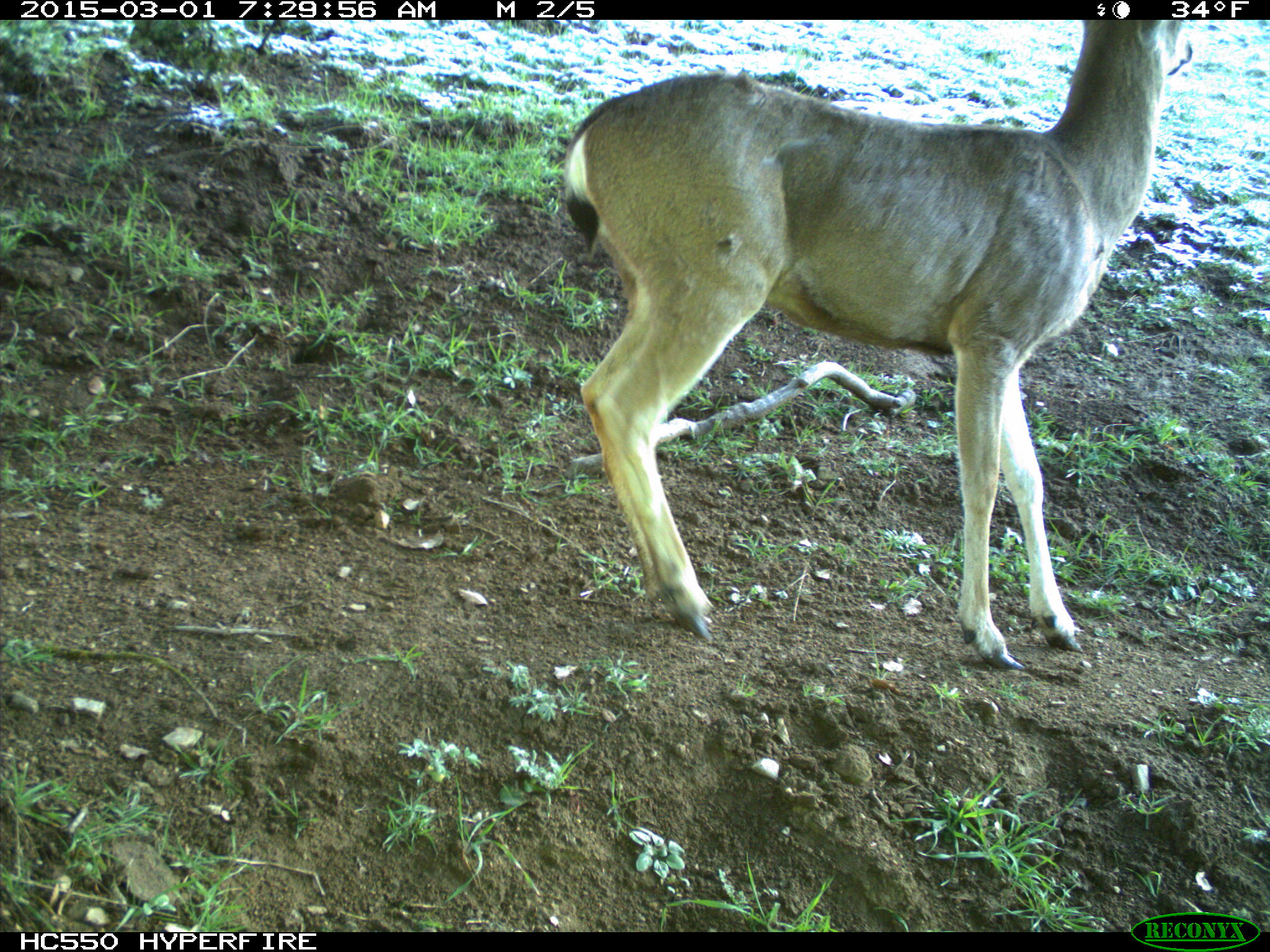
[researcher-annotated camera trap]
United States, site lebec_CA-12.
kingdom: Animalia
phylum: Chordata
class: Mammalia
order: Artiodactyla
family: Cervidae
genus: Odocoileus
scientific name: Odocoileus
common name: deer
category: unidentified deer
Unidentified deer (deer) (Odocoileus).